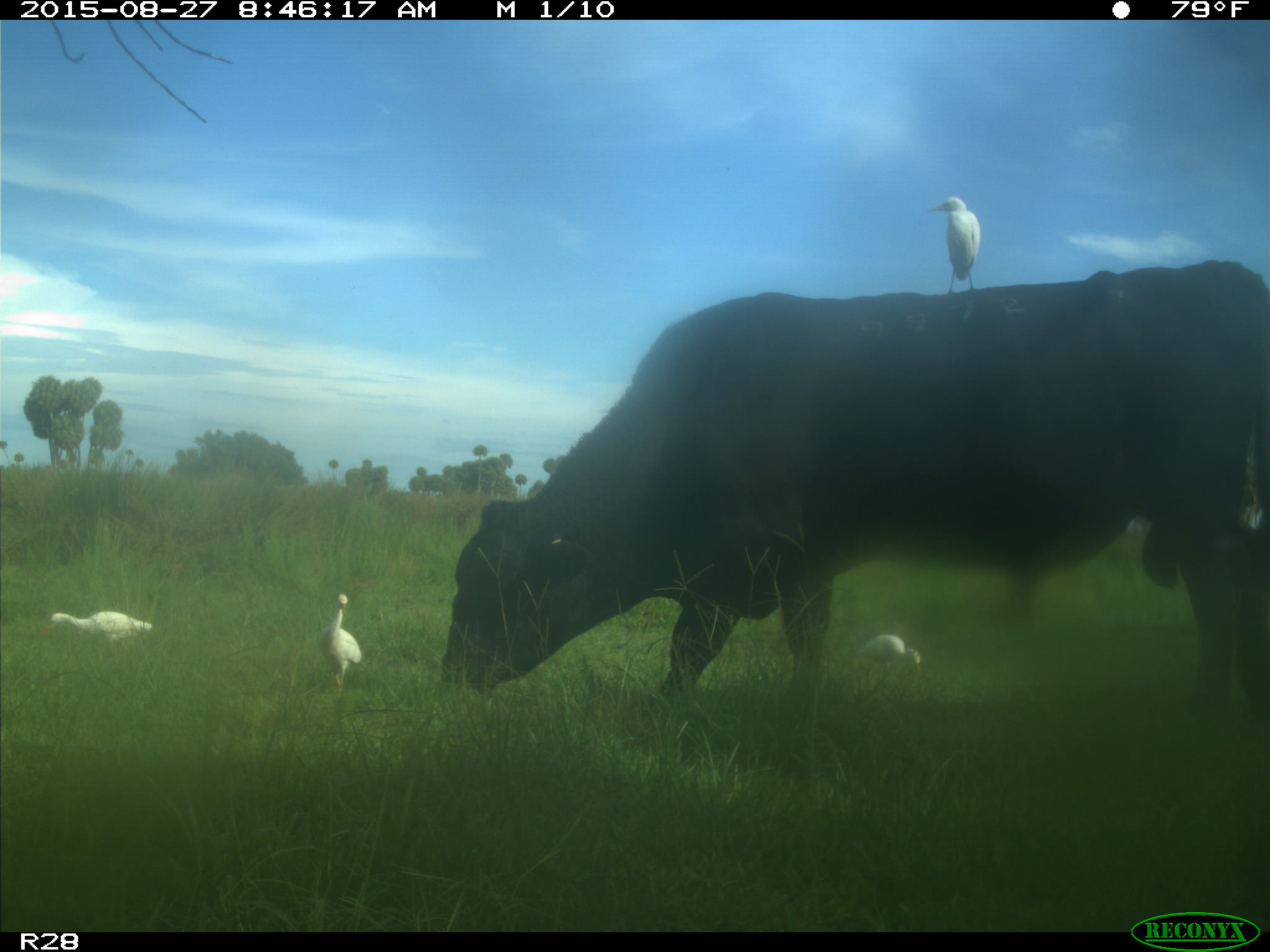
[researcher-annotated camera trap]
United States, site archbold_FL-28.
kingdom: Animalia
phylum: Chordata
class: Mammalia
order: Artiodactyla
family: Bovidae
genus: Bos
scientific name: Bos taurus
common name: domestic cow